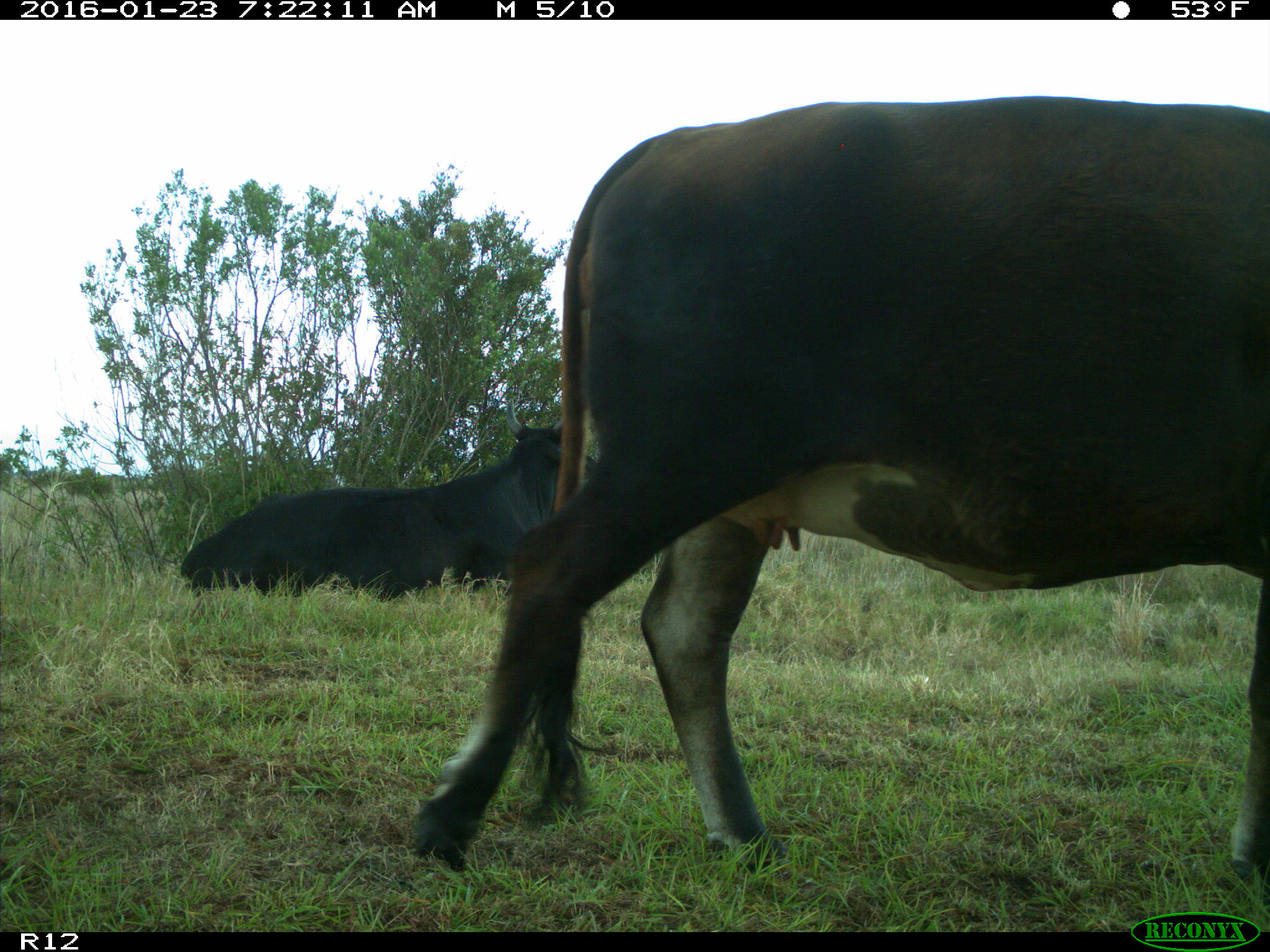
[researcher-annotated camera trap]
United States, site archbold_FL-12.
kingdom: Animalia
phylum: Chordata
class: Mammalia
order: Artiodactyla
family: Bovidae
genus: Bos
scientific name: Bos taurus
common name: domestic cow